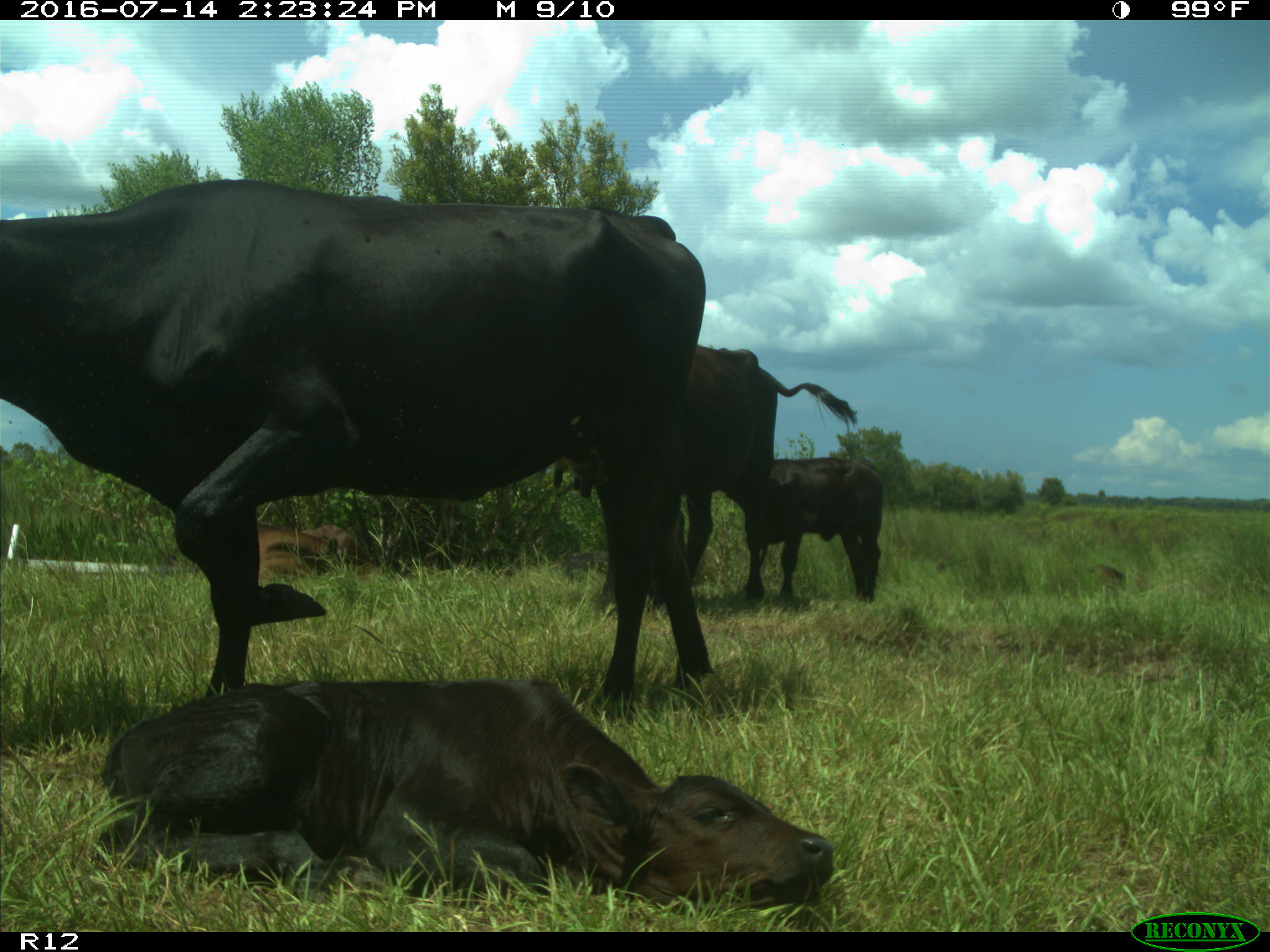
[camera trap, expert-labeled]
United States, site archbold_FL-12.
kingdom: Animalia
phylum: Chordata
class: Mammalia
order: Artiodactyla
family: Bovidae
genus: Bos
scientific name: Bos taurus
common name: domestic cow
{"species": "Bos taurus (domestic cow)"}